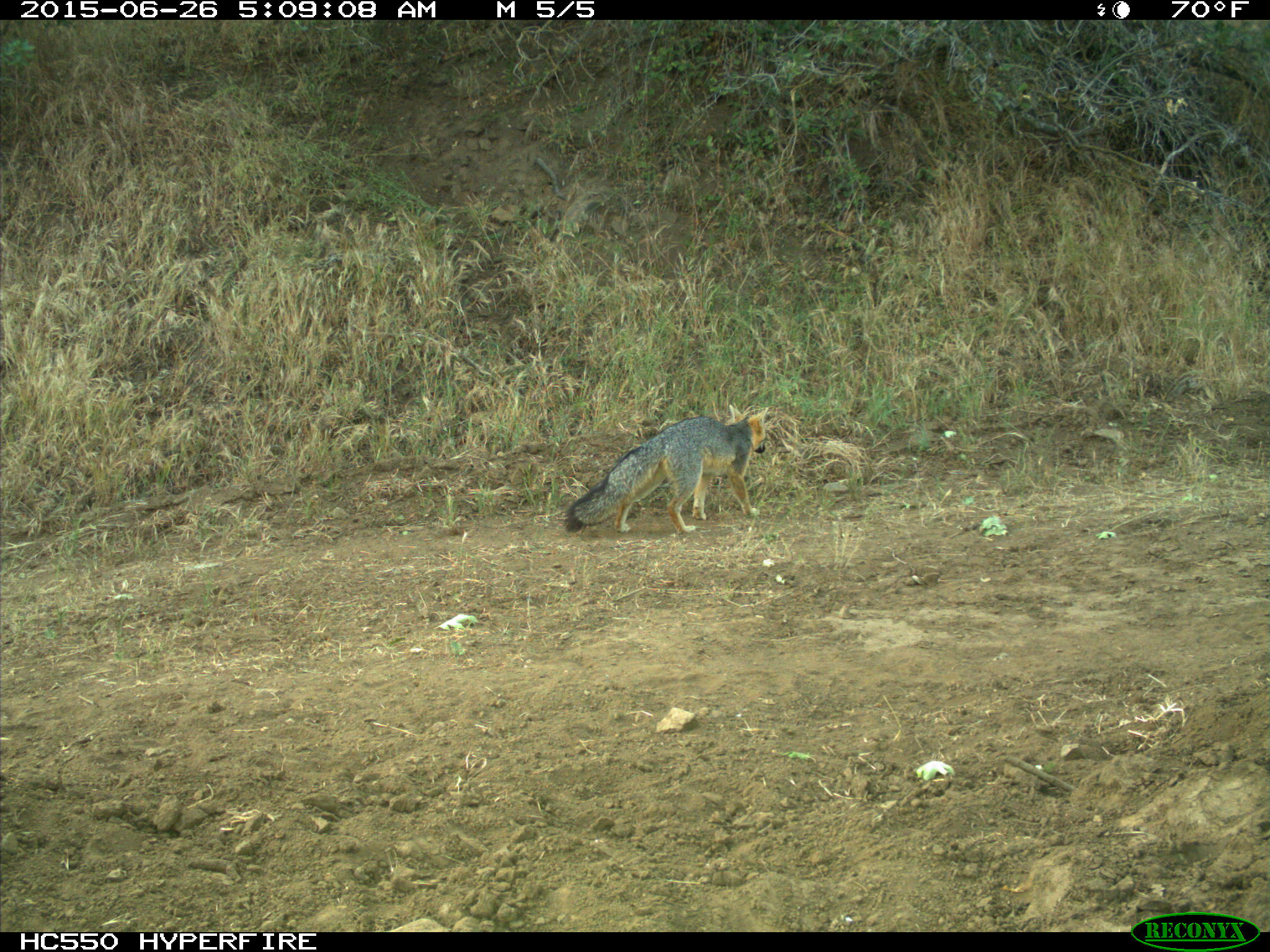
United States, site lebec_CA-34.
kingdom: Animalia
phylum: Chordata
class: Mammalia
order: Carnivora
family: Canidae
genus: Urocyon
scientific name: Urocyon cinereoargenteus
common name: gray fox